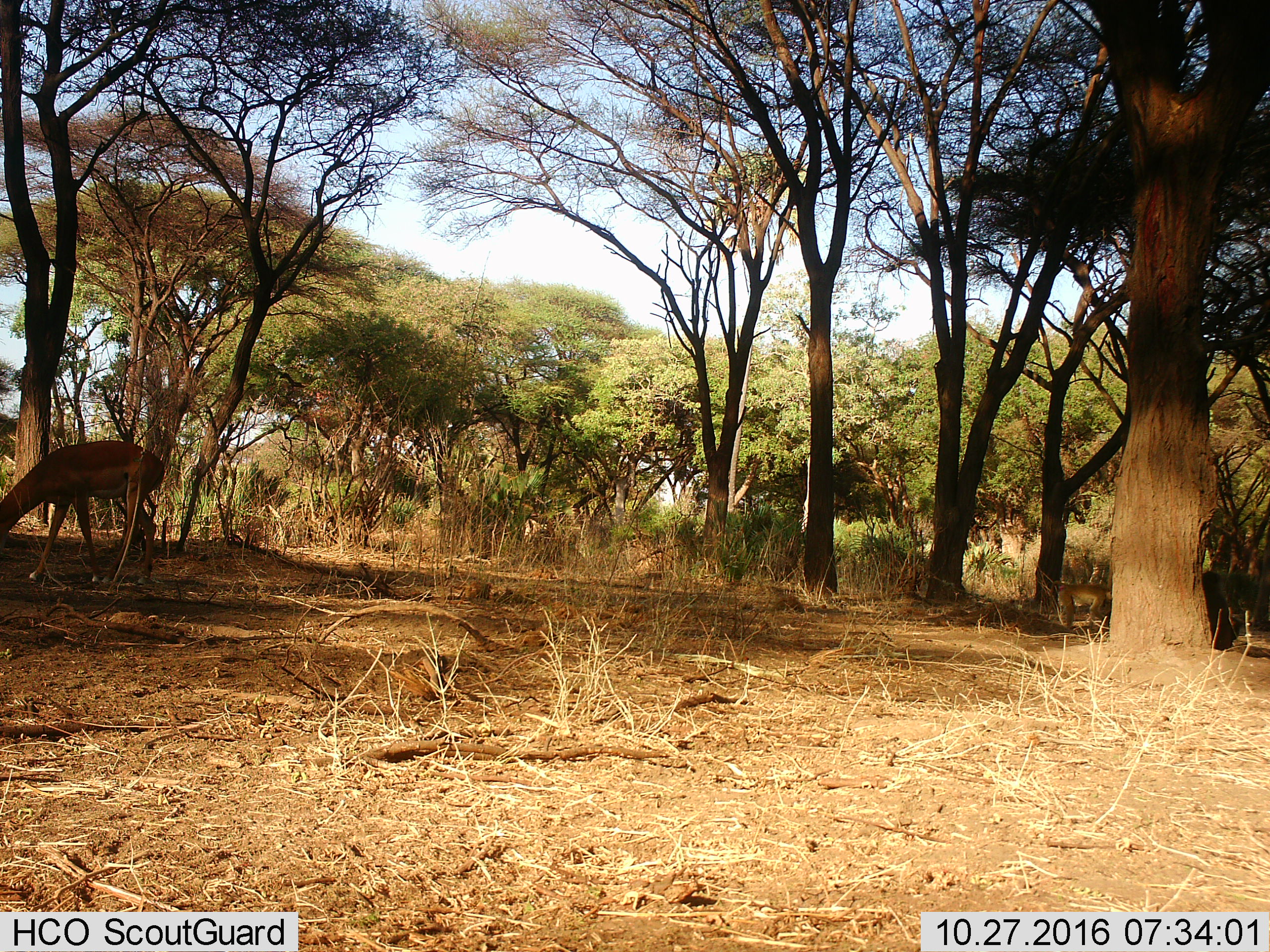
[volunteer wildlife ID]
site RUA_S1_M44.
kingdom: Animalia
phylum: Chordata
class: Mammalia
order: Artiodactyla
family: Bovidae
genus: Aepyceros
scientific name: Aepyceros melampus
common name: impala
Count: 1.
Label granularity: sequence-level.